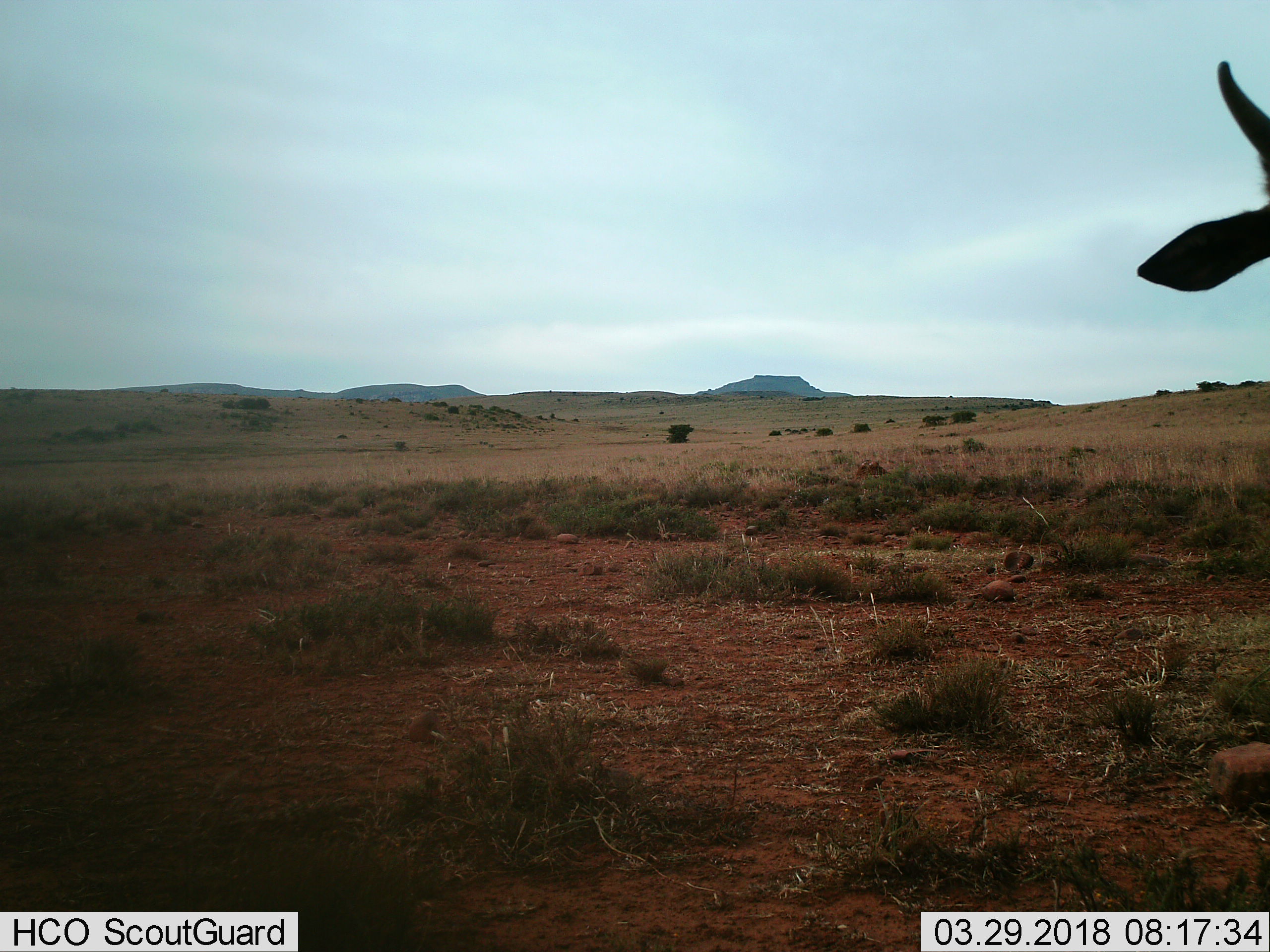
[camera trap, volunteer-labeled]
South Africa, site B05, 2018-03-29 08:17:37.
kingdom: Animalia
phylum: Chordata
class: Mammalia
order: Artiodactyla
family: Bovidae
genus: Tragelaphus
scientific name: Tragelaphus scriptus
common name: bushbuck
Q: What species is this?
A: Bushbuck (Tragelaphus scriptus).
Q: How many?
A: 1.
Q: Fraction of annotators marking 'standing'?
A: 100%.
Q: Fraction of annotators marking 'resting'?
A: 0%.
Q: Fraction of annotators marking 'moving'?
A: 0%.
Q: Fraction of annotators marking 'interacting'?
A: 0%.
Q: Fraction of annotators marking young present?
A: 0%.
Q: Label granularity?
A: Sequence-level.